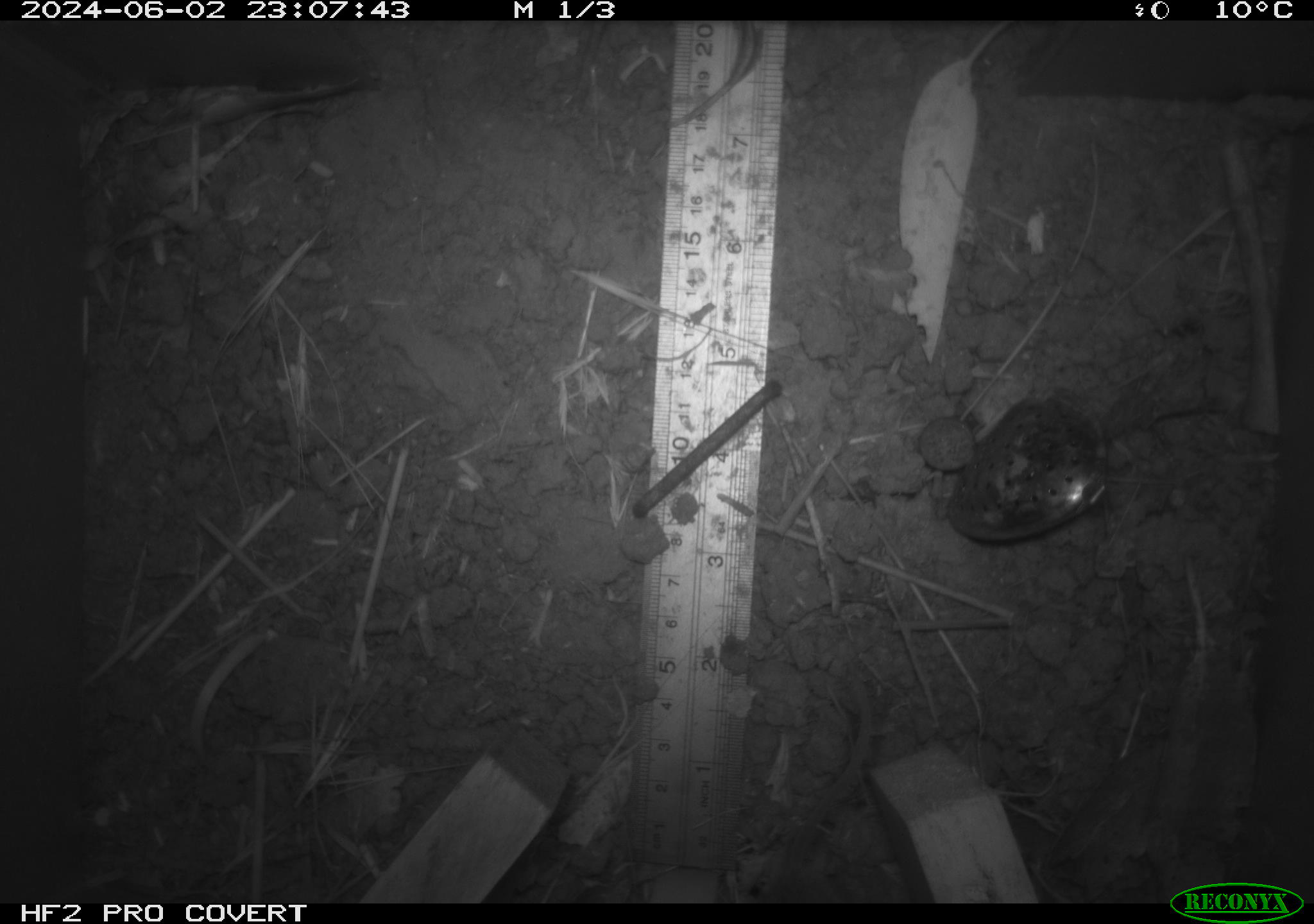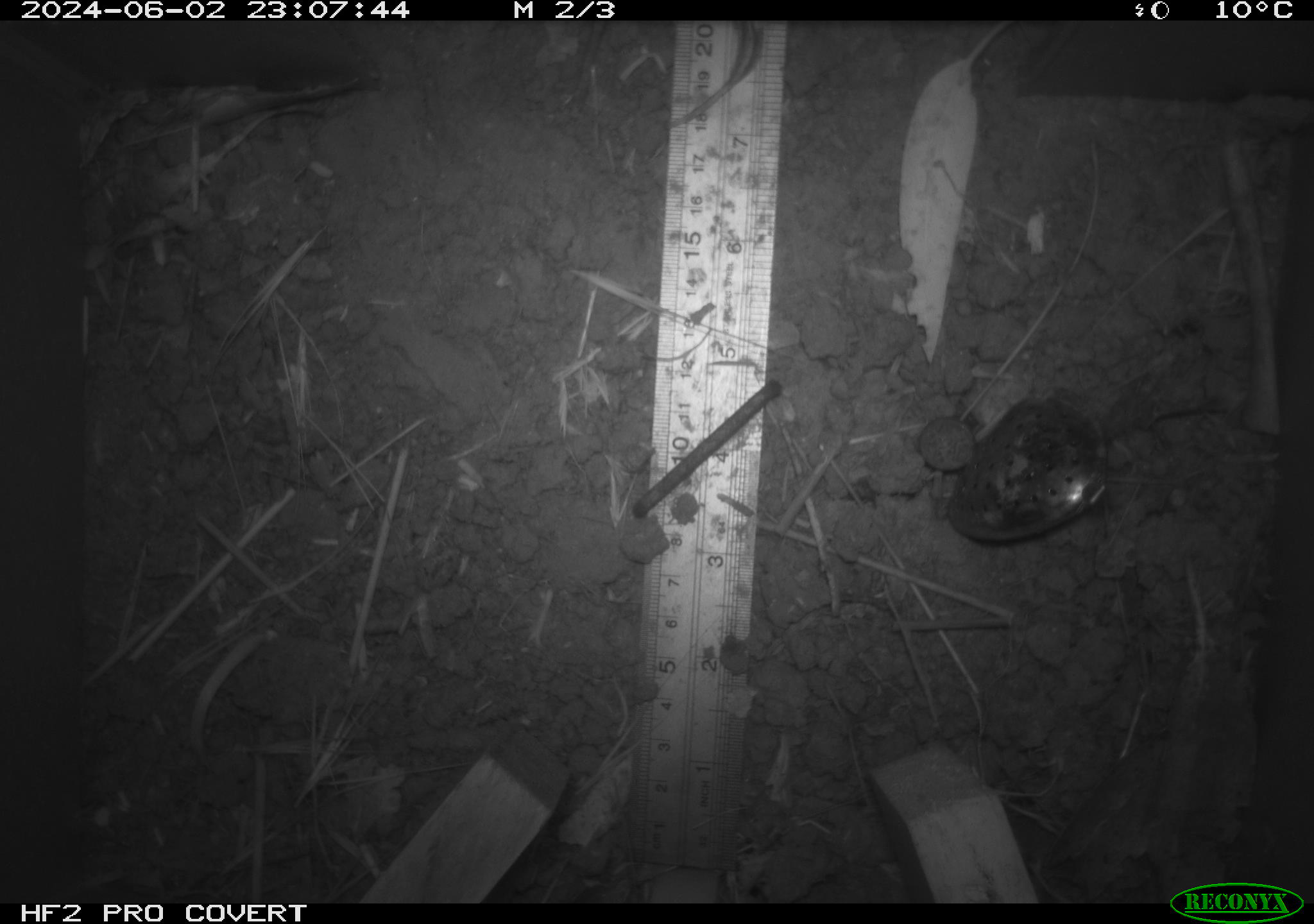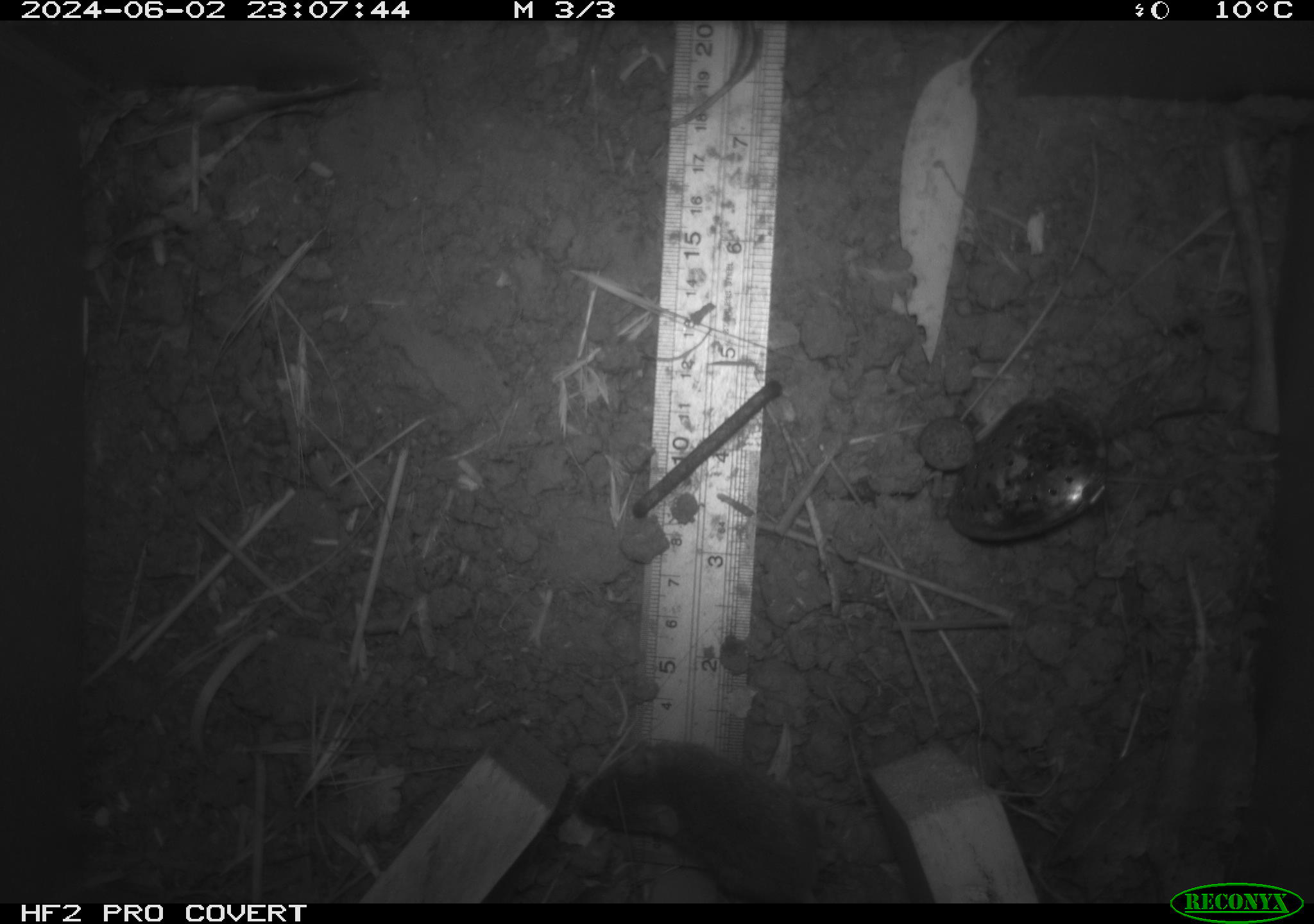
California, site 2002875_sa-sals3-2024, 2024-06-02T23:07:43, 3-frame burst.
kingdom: Animalia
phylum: Chordata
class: Mammalia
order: Rodentia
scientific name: Rodentia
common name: mouse species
Mouse species (Rodentia).